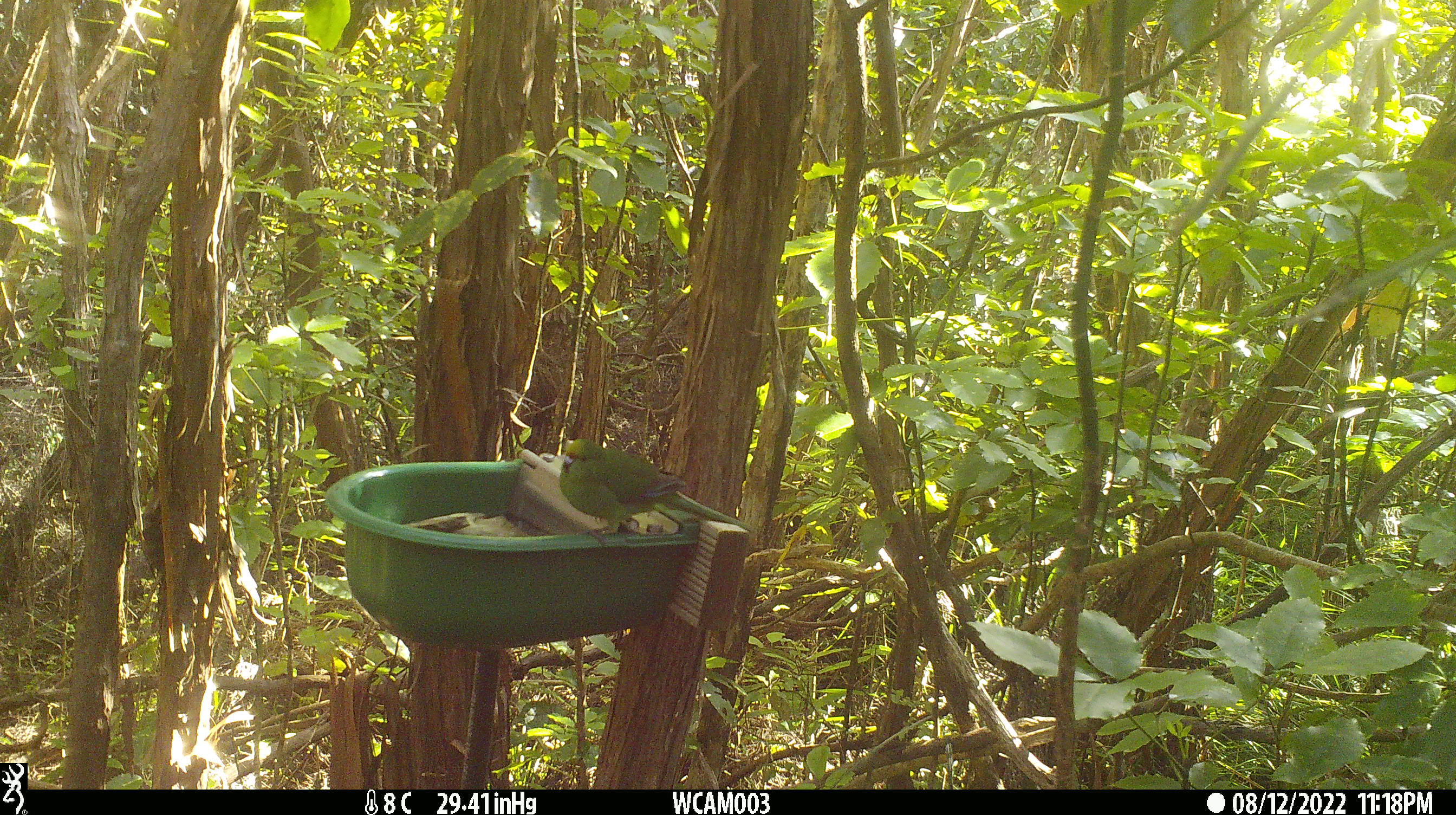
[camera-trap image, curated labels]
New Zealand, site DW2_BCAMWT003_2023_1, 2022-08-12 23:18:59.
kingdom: Animalia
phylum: Chordata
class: Aves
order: Psittaciformes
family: Psittaculidae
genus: Cyanoramphus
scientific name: Cyanoramphus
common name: parakeet